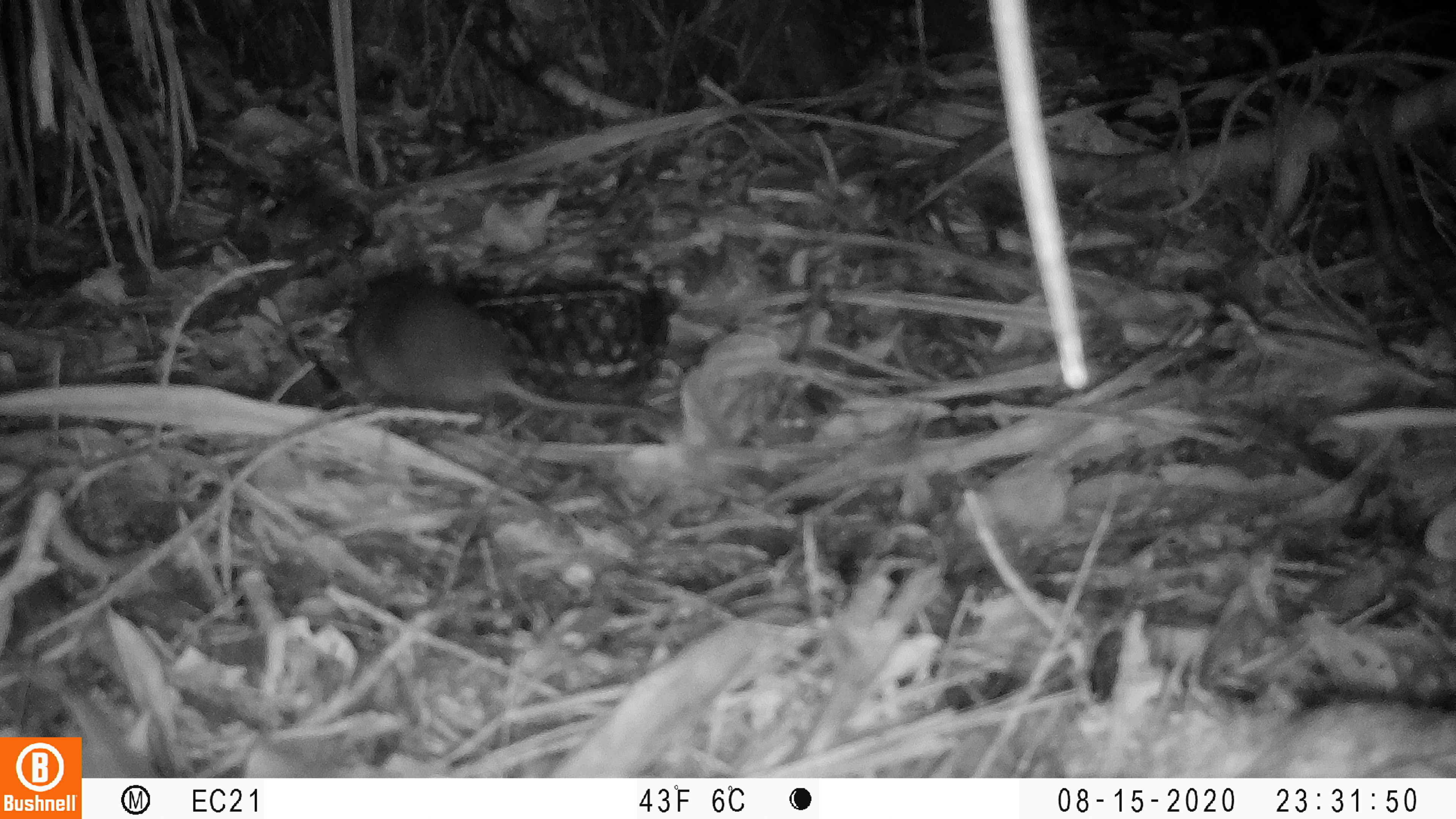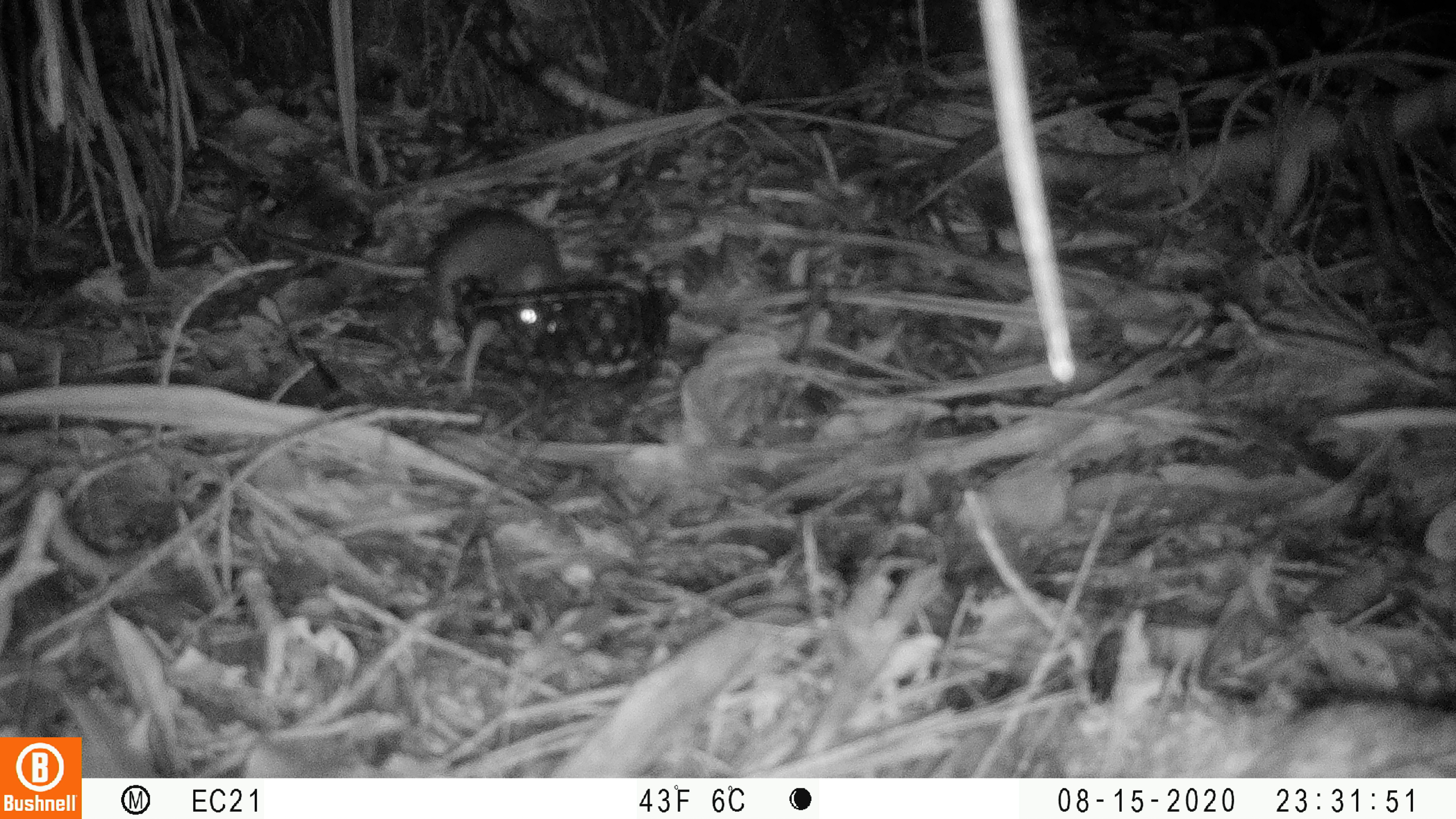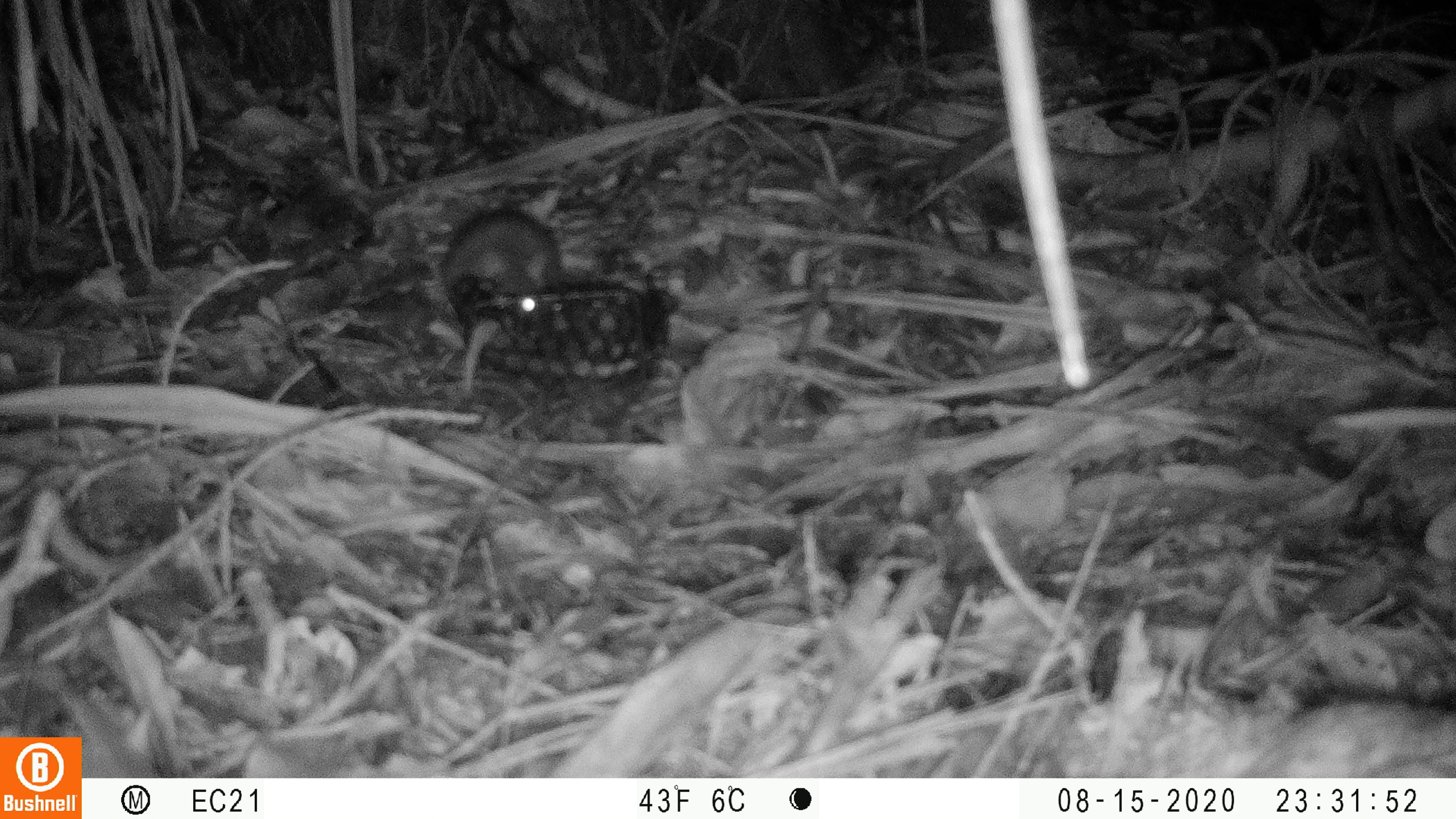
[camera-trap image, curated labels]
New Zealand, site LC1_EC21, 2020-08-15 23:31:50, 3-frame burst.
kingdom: Animalia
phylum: Chordata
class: Mammalia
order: Rodentia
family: Muridae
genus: Rattus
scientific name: Rattus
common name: rat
Rat (Rattus).